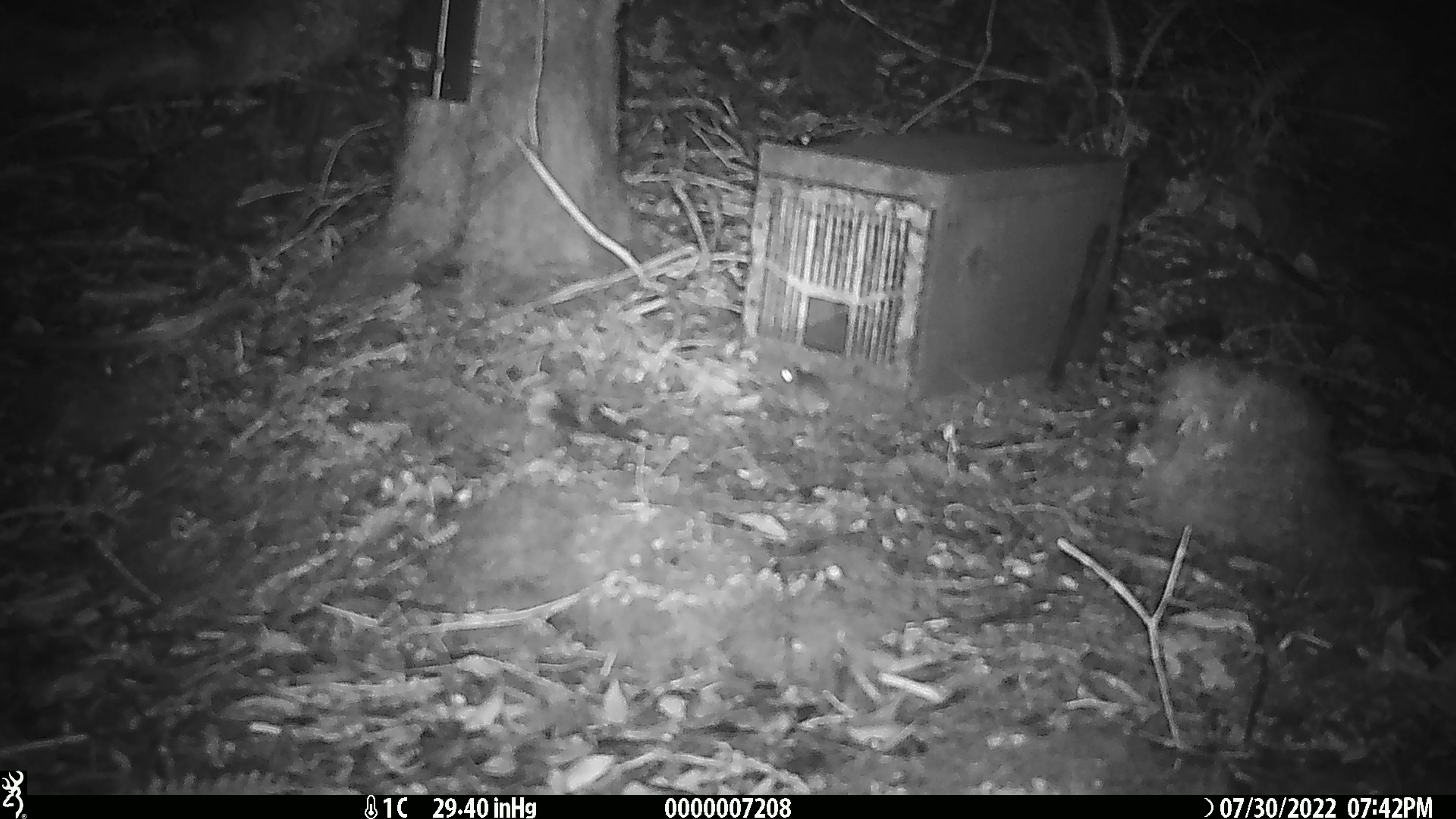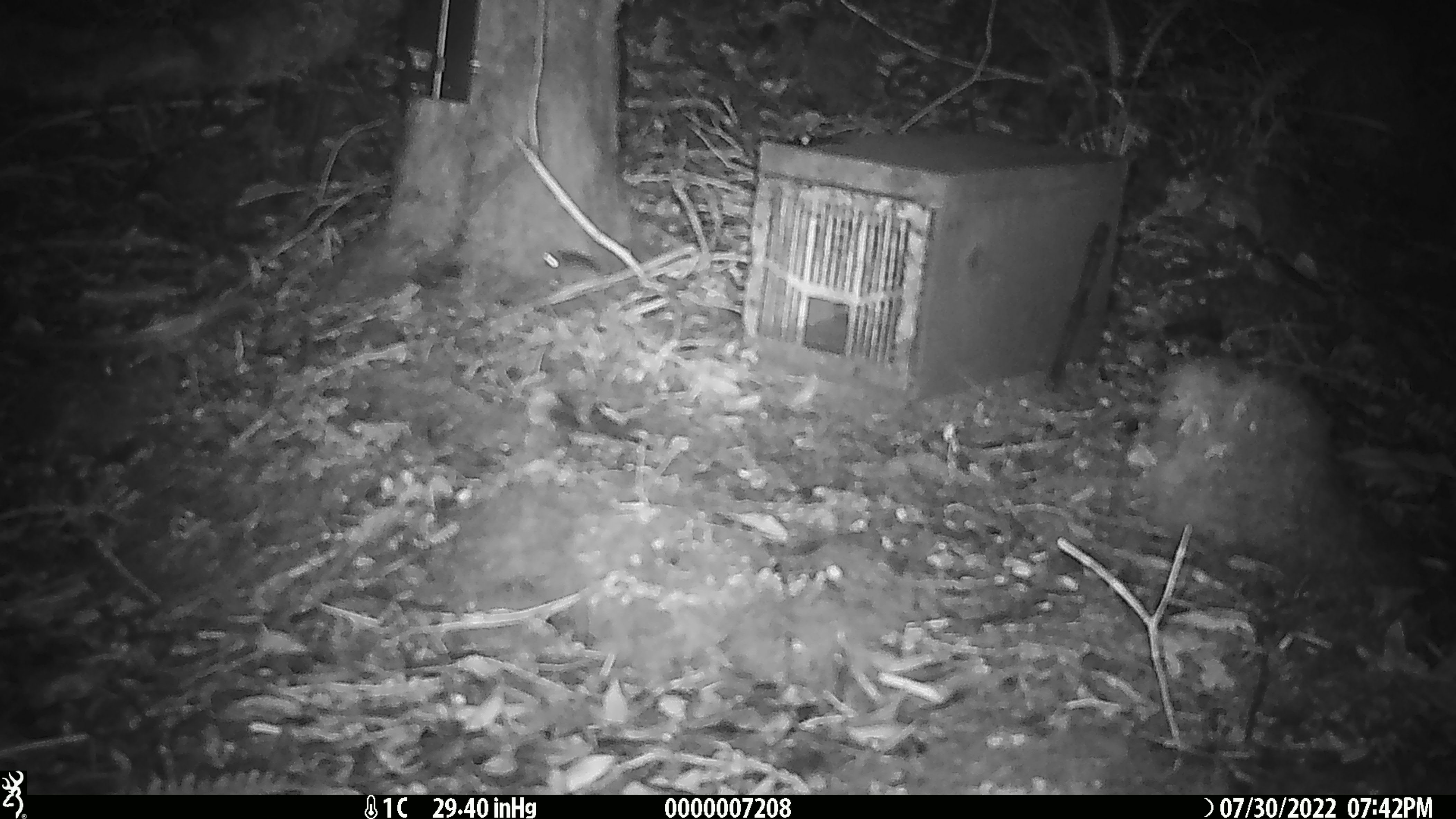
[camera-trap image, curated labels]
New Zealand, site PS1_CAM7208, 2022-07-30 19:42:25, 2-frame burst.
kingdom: Animalia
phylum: Chordata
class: Mammalia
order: Rodentia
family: Muridae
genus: Mus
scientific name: Mus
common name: mouse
Mouse (Mus).